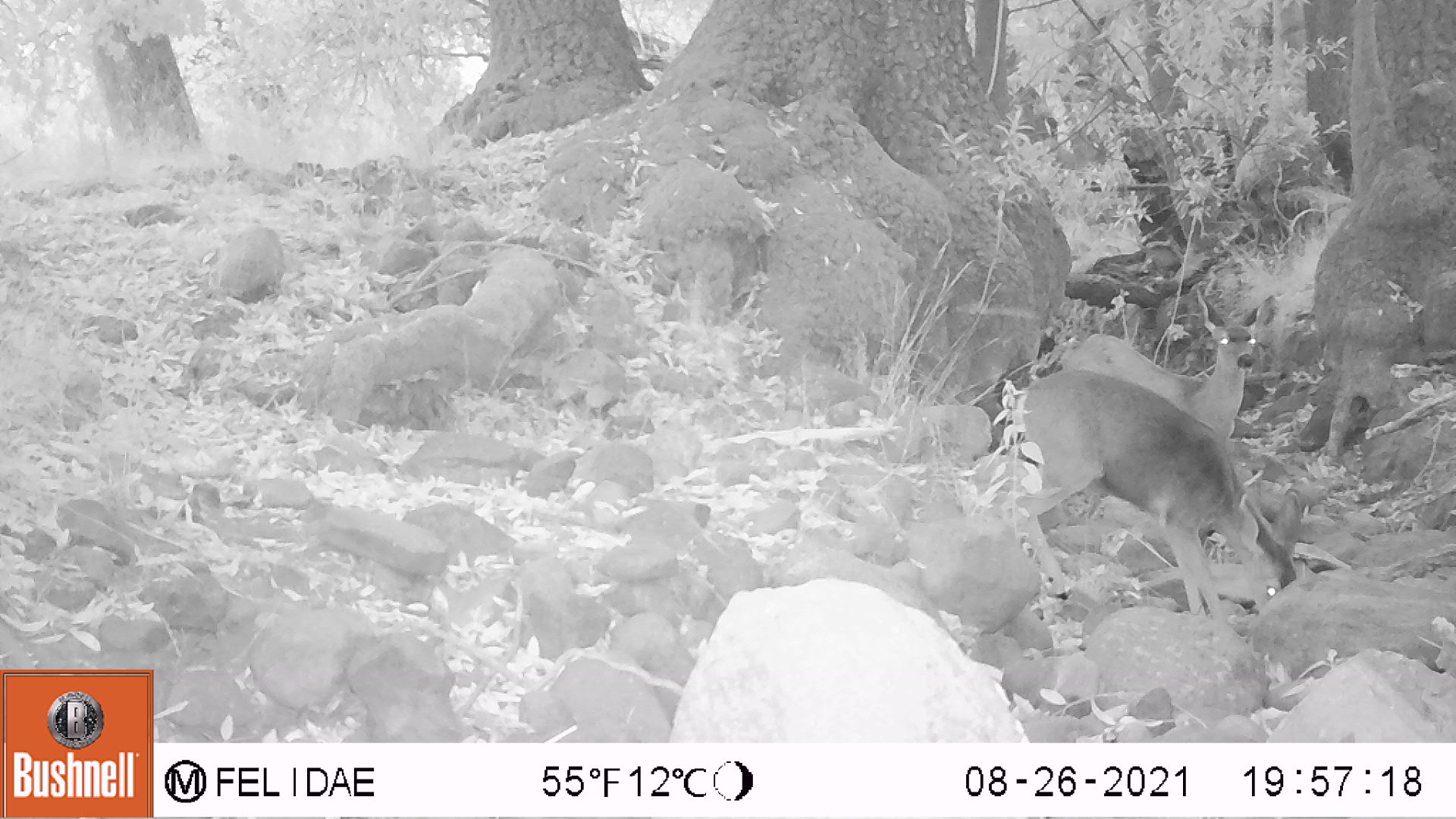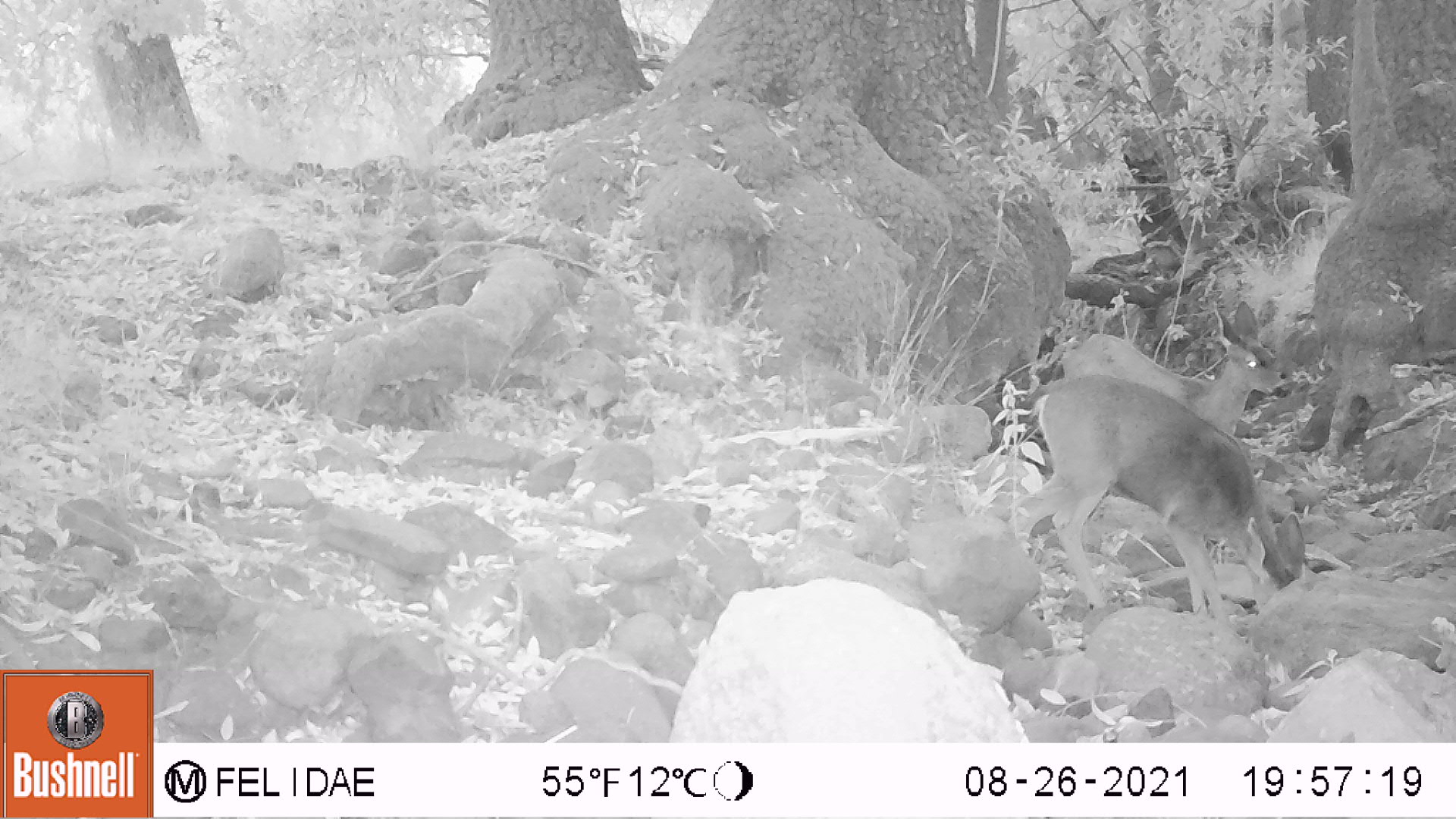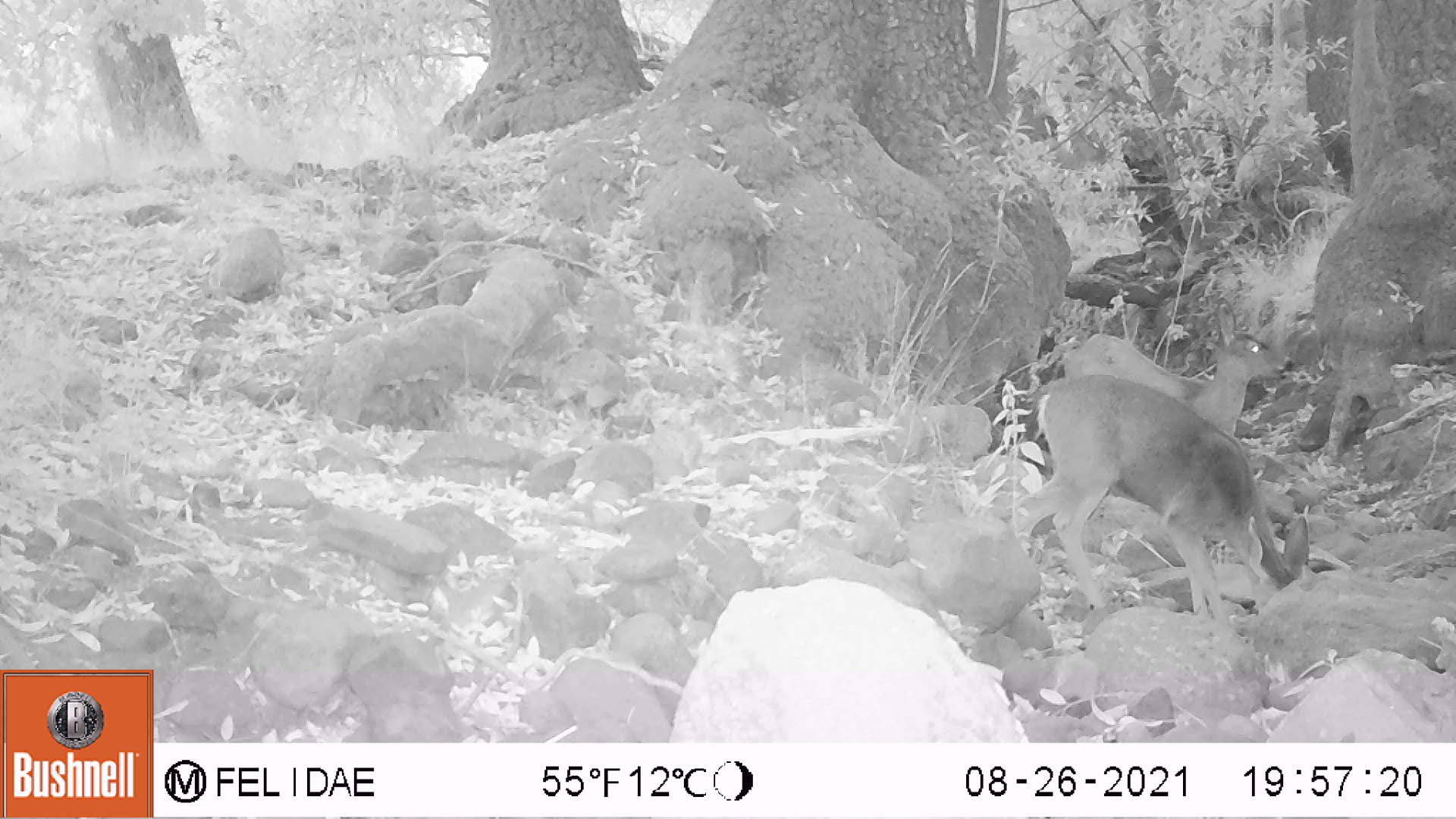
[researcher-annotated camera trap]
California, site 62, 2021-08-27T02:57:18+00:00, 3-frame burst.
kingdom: Animalia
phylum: Chordata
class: Mammalia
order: Artiodactyla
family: Cervidae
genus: Odocoileus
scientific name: Odocoileus hemionus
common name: mule deer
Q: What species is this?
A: Mule deer (Odocoileus hemionus).